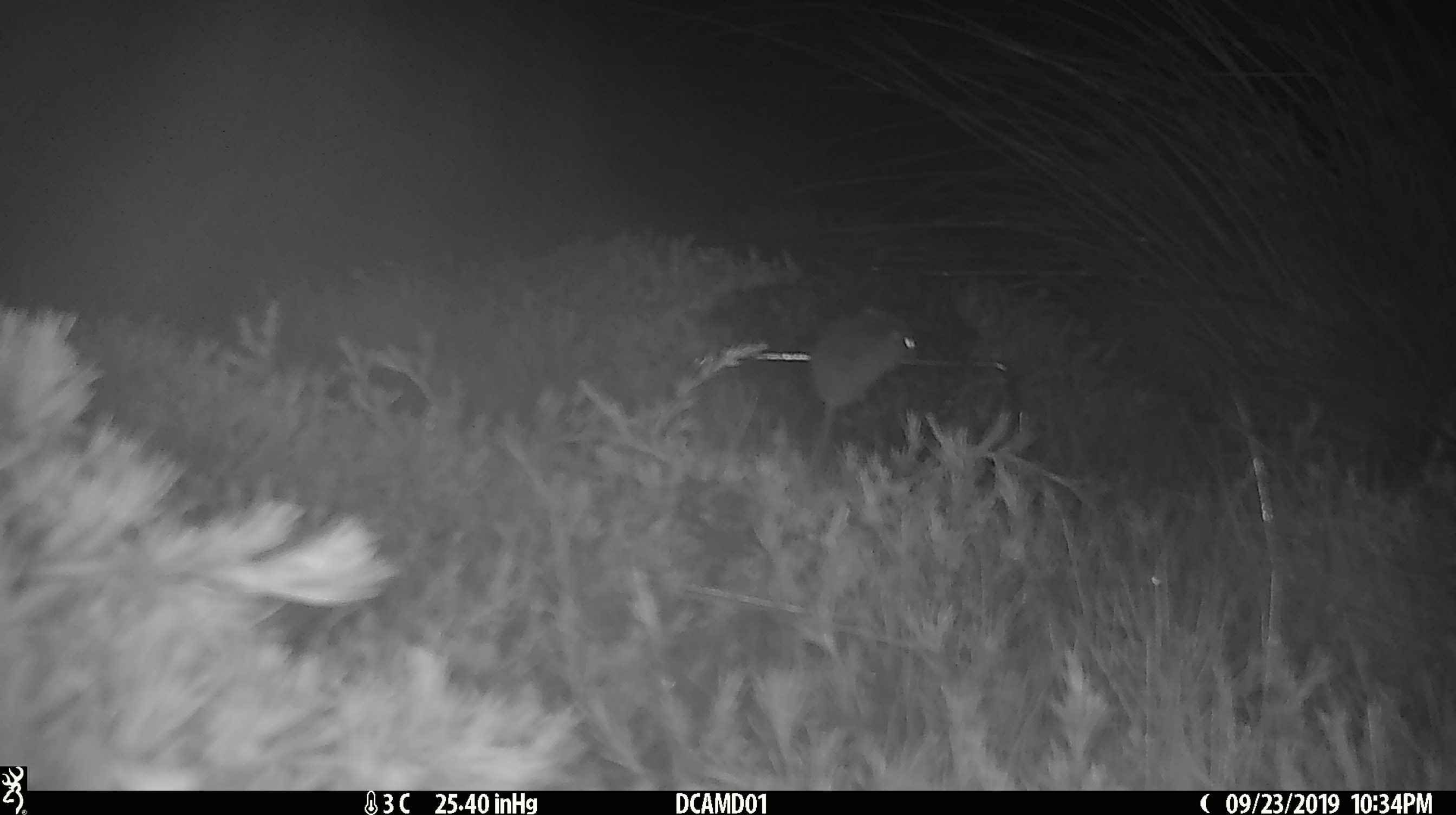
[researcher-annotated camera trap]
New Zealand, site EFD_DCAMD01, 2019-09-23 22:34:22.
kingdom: Animalia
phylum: Chordata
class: Mammalia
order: Rodentia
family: Muridae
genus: Mus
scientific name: Mus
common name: mouse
Mouse (Mus).